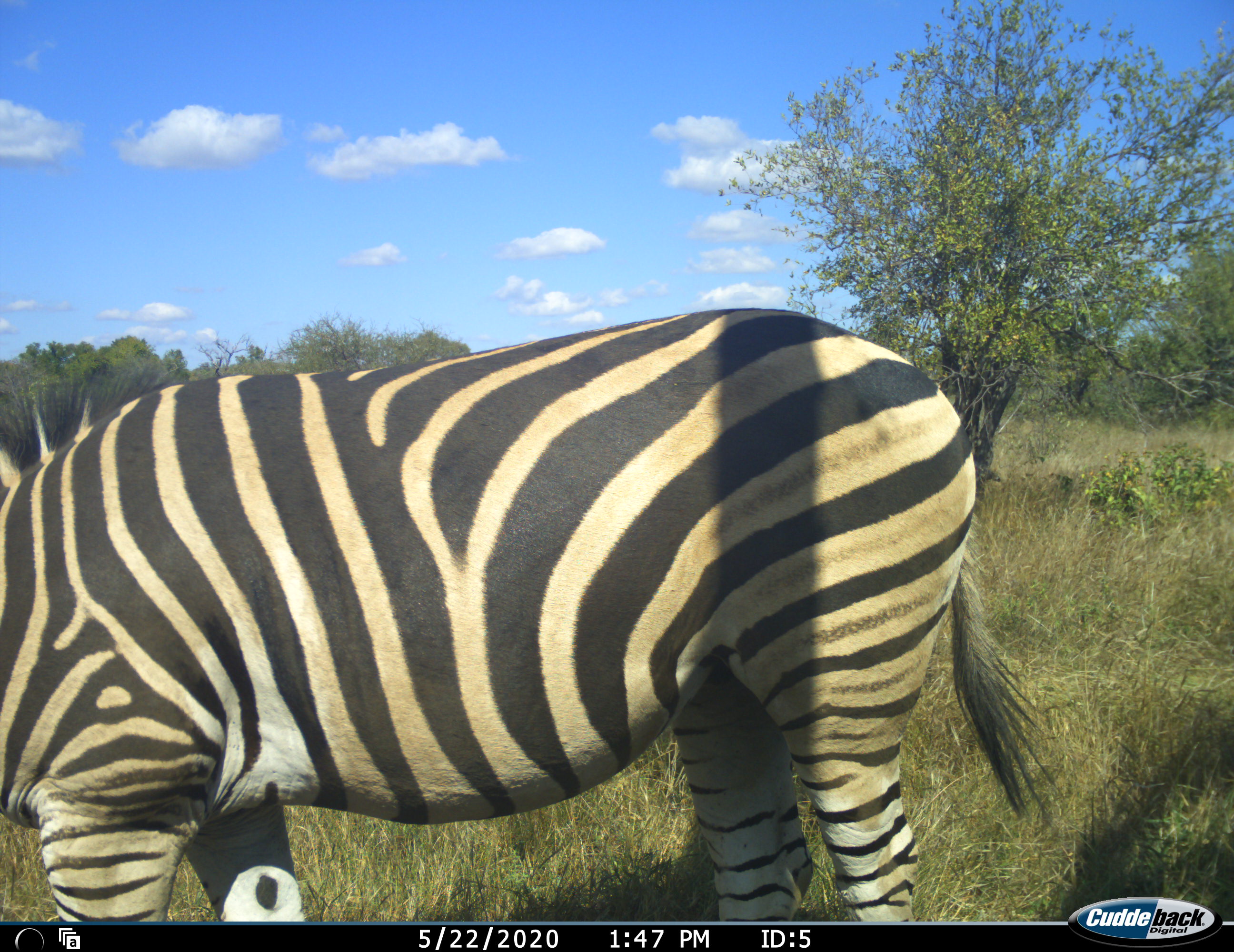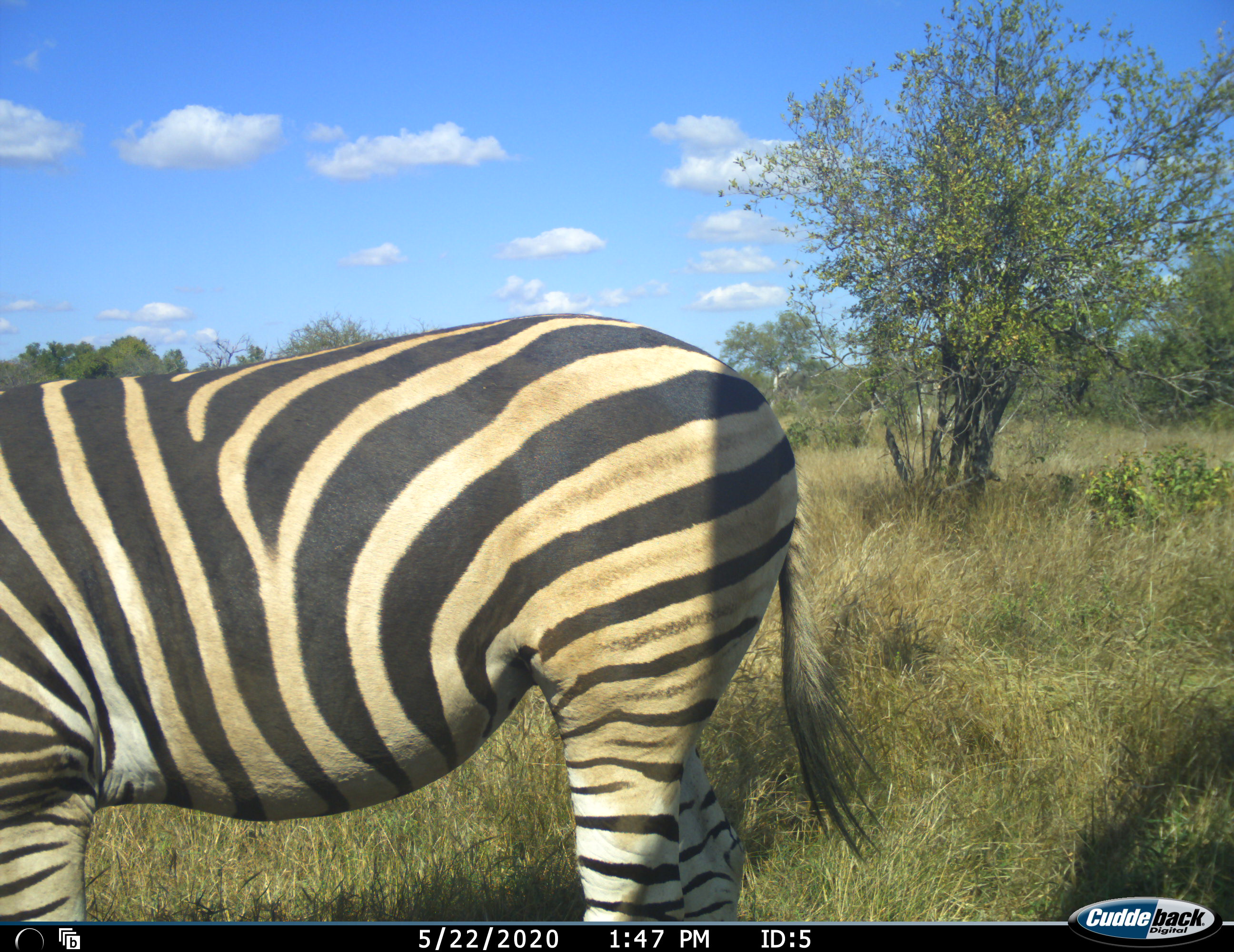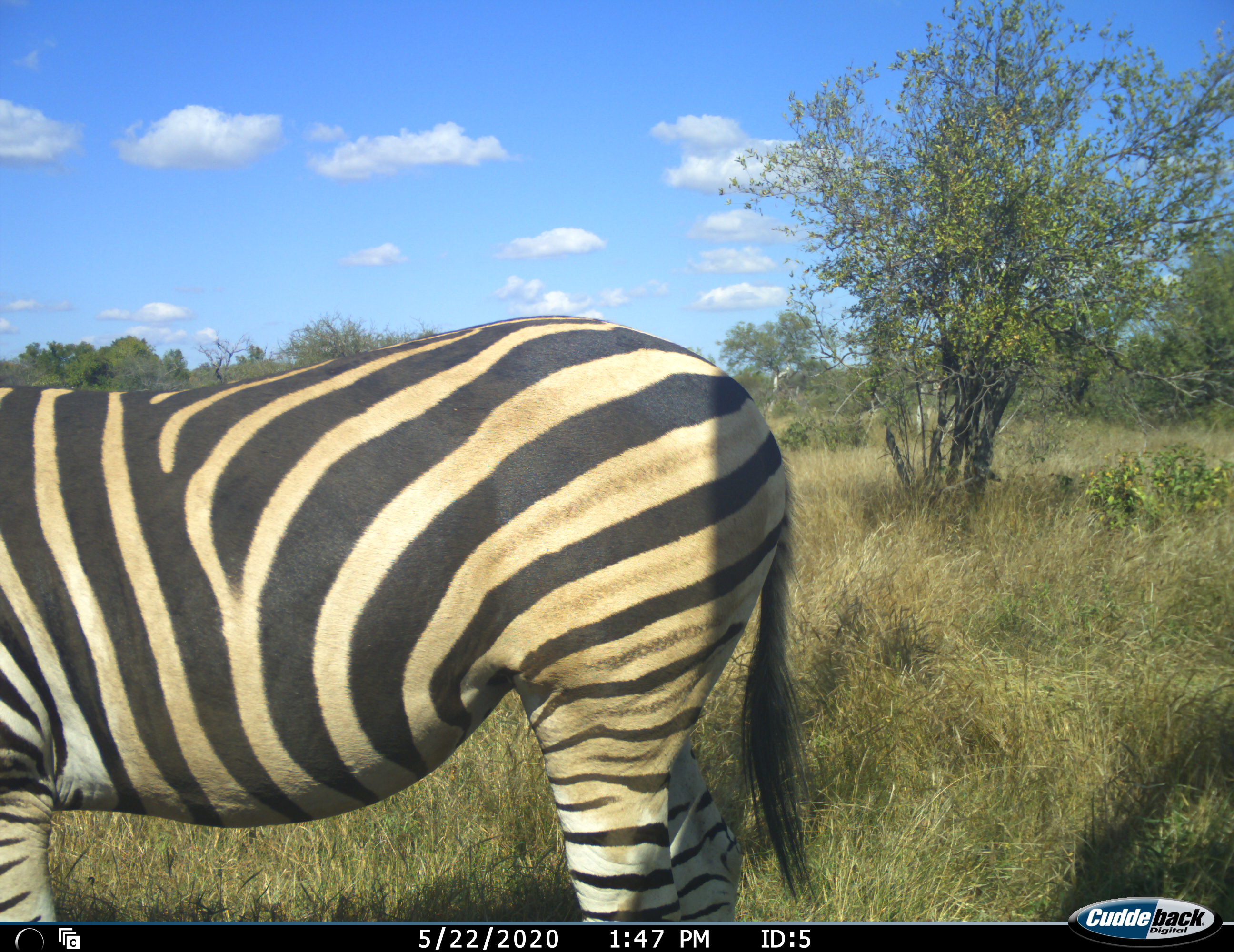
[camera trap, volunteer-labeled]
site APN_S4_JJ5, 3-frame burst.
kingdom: Animalia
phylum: Chordata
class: Mammalia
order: Perissodactyla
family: Equidae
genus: Equus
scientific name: Equus quagga burchellii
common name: burchell's zebra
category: zebraburchells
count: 1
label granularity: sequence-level